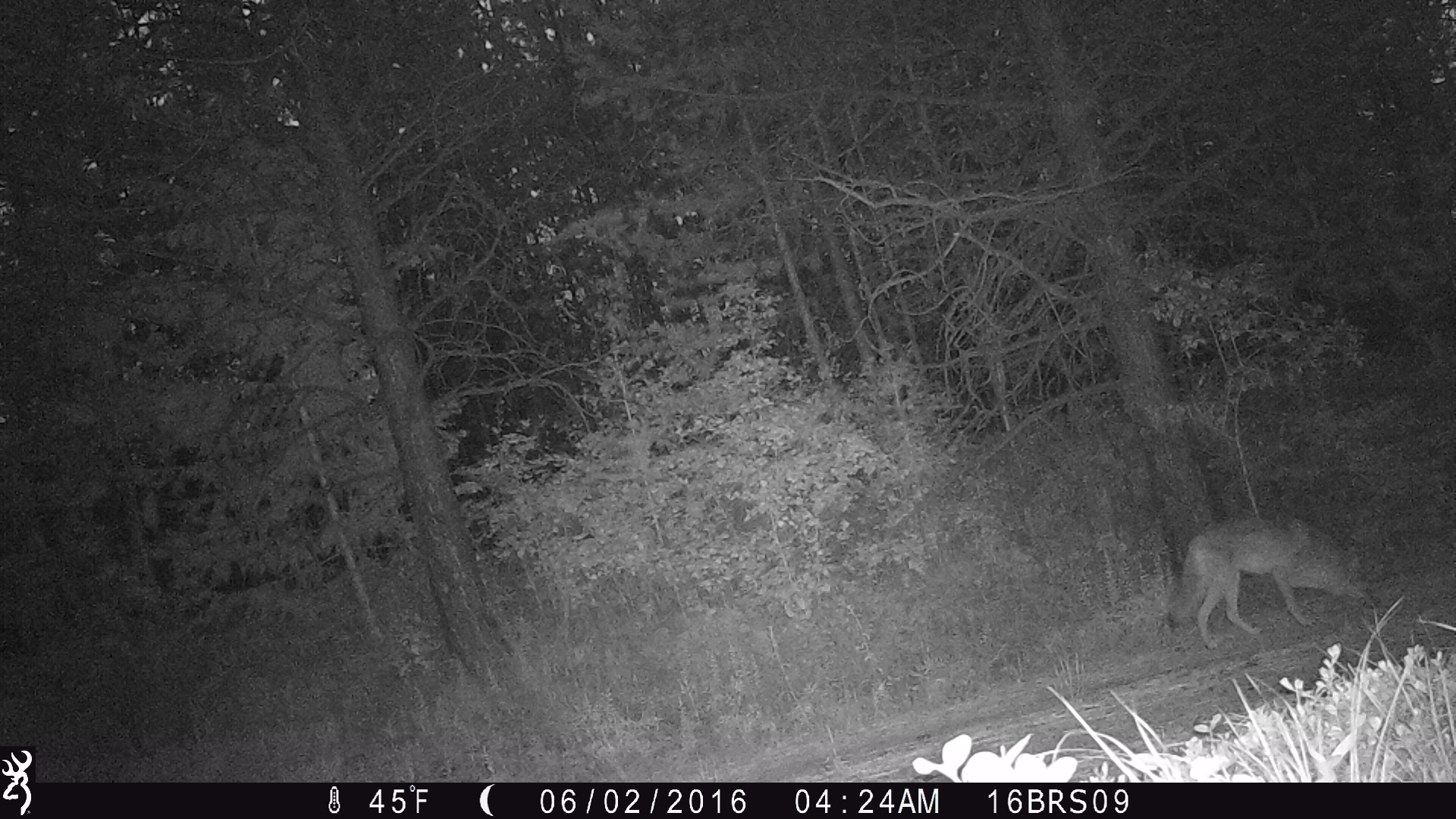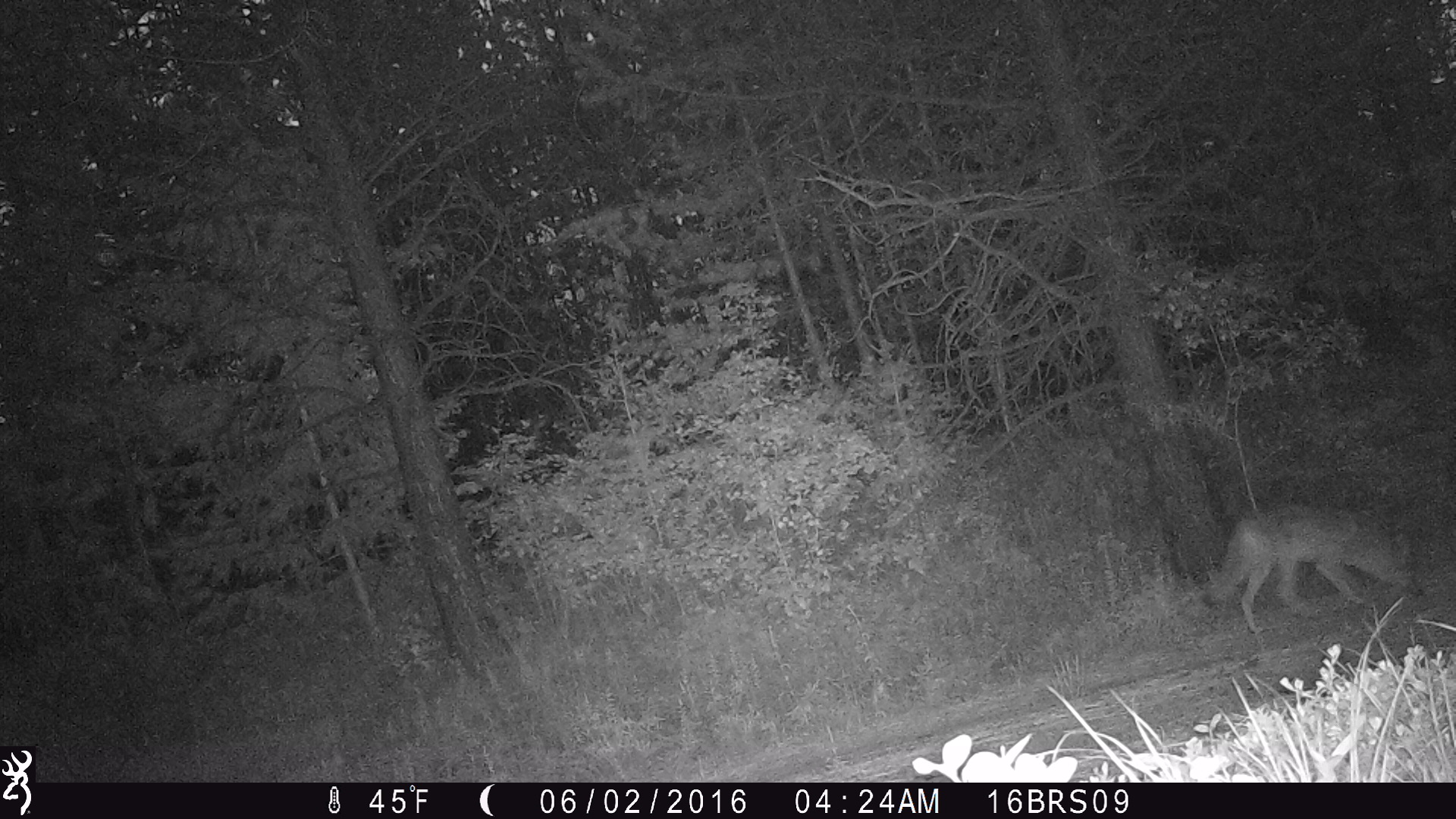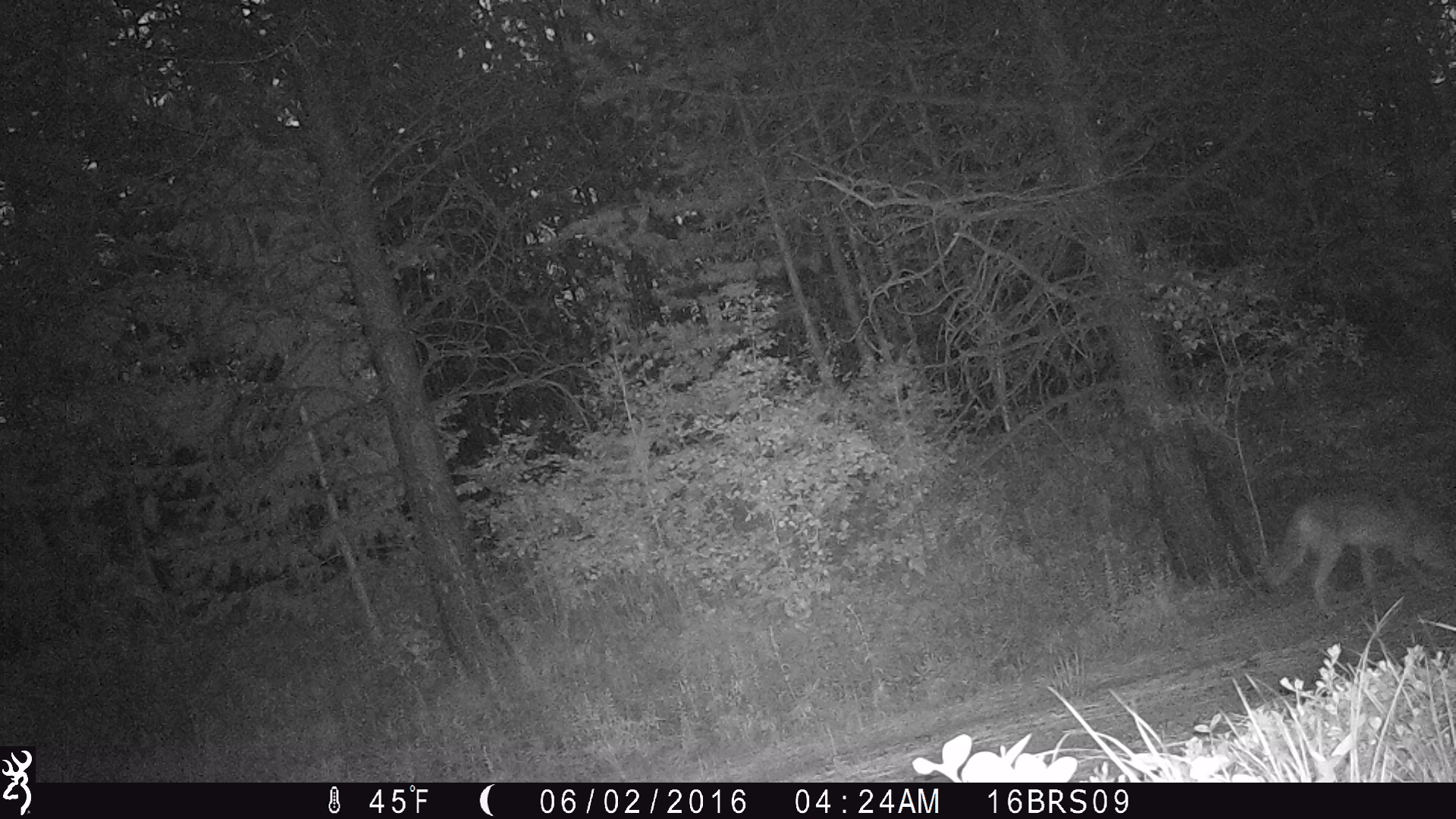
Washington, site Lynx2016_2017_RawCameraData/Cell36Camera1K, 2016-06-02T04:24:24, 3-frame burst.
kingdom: Animalia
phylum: Chordata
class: Mammalia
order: Carnivora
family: Canidae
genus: Canis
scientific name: Canis latrans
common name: coyote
Canis latrans (coyote). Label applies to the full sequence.